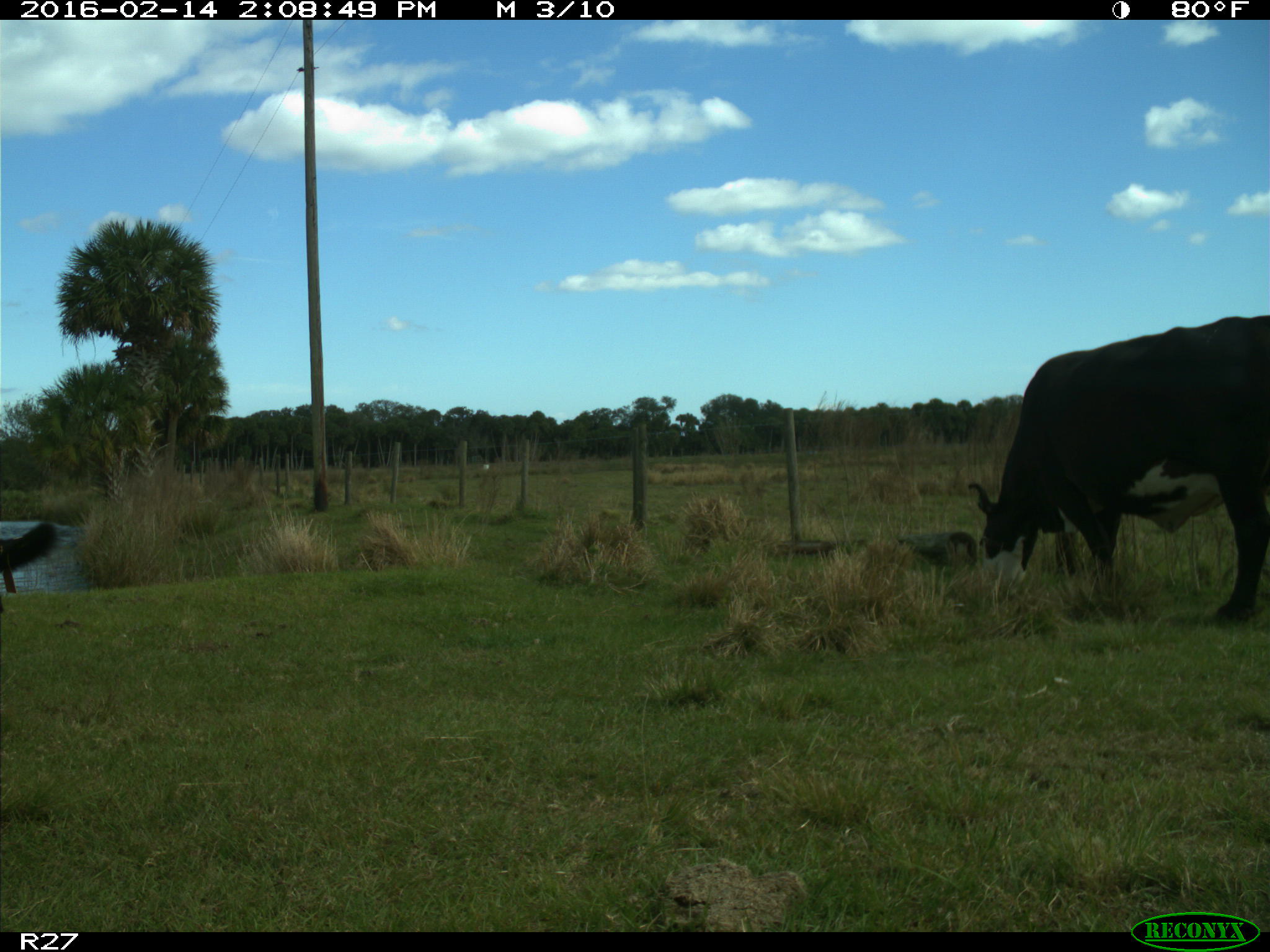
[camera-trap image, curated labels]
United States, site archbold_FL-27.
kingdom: Animalia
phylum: Chordata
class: Mammalia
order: Artiodactyla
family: Bovidae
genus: Bos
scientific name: Bos taurus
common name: domestic cow